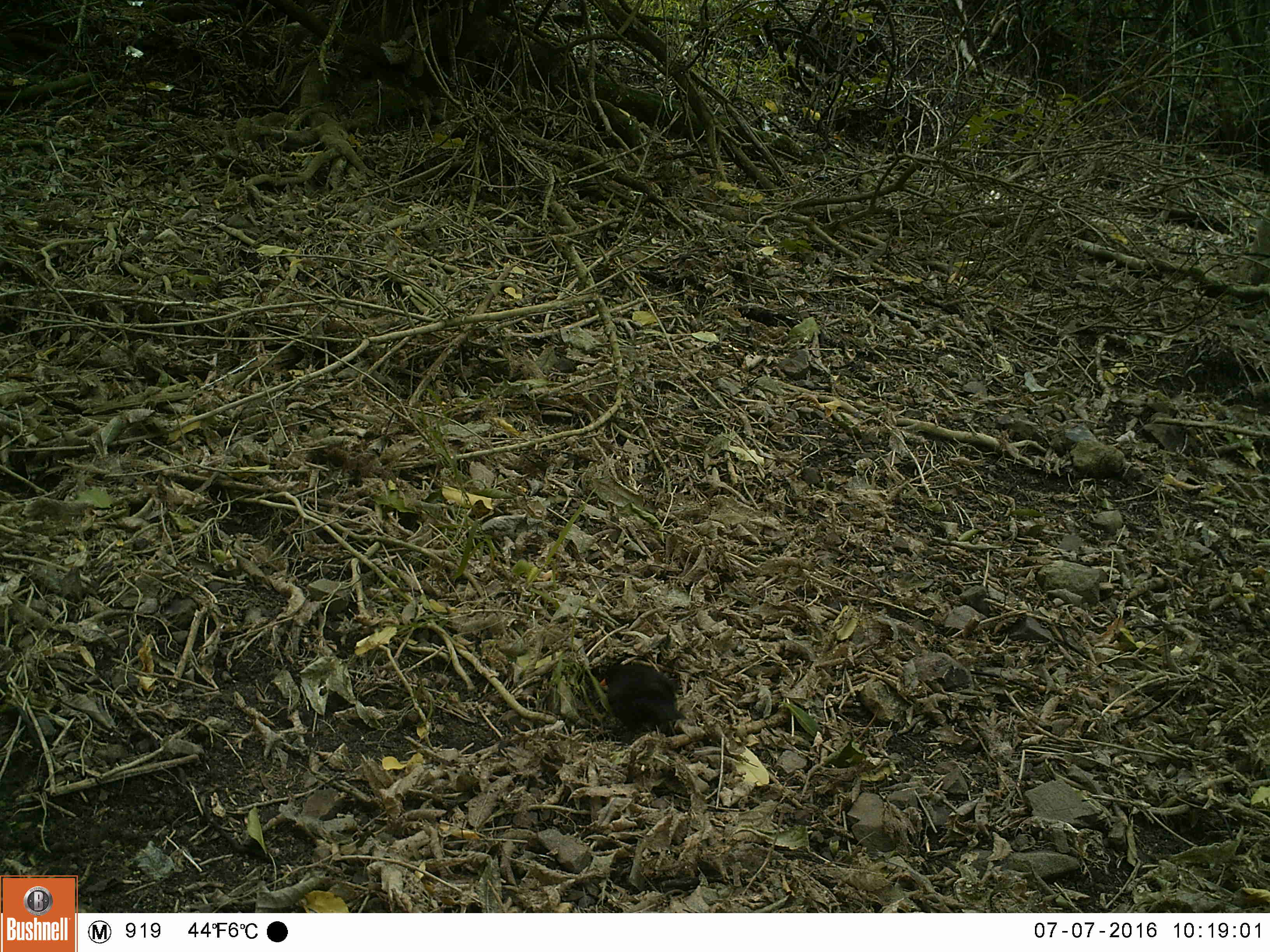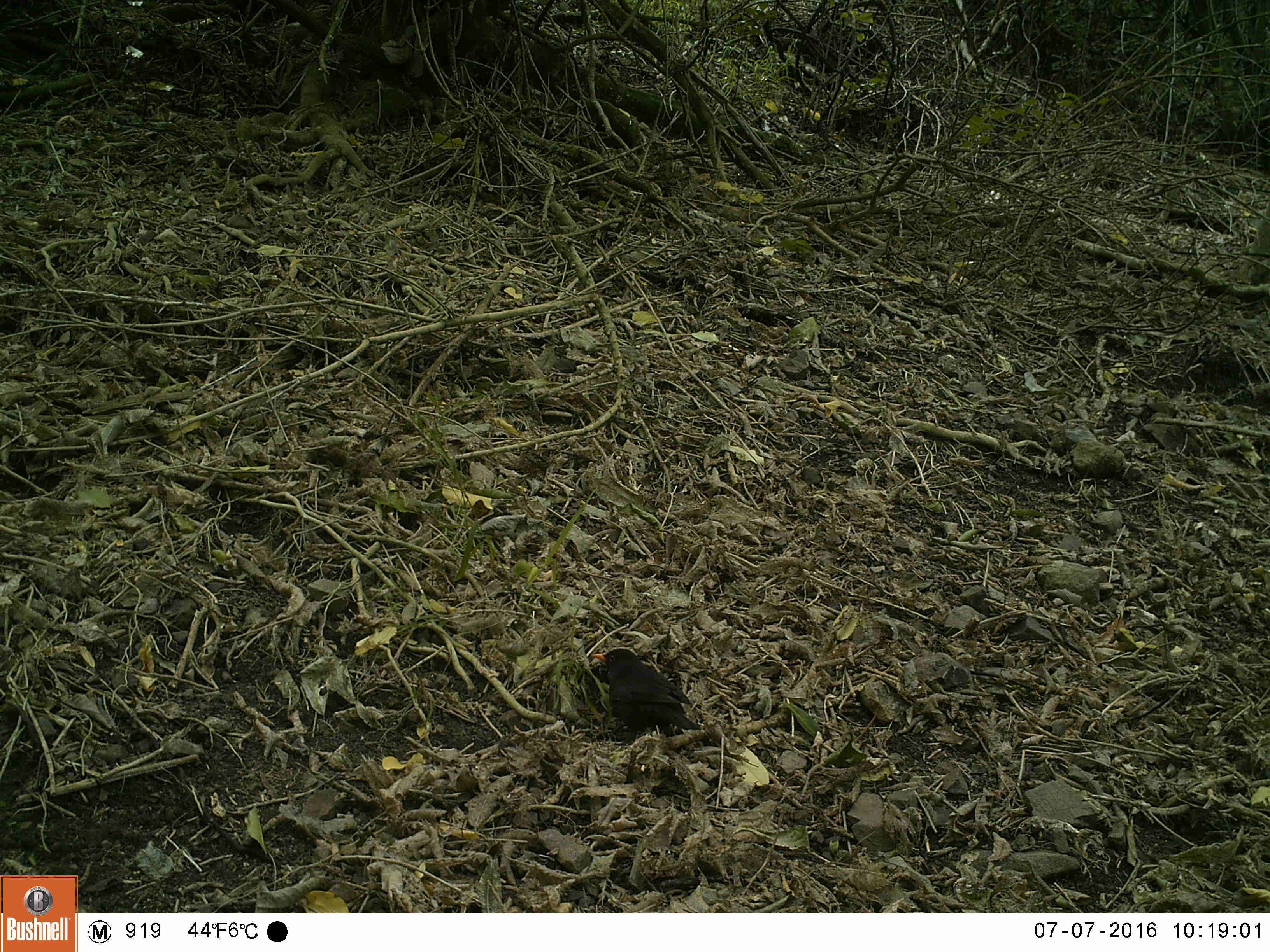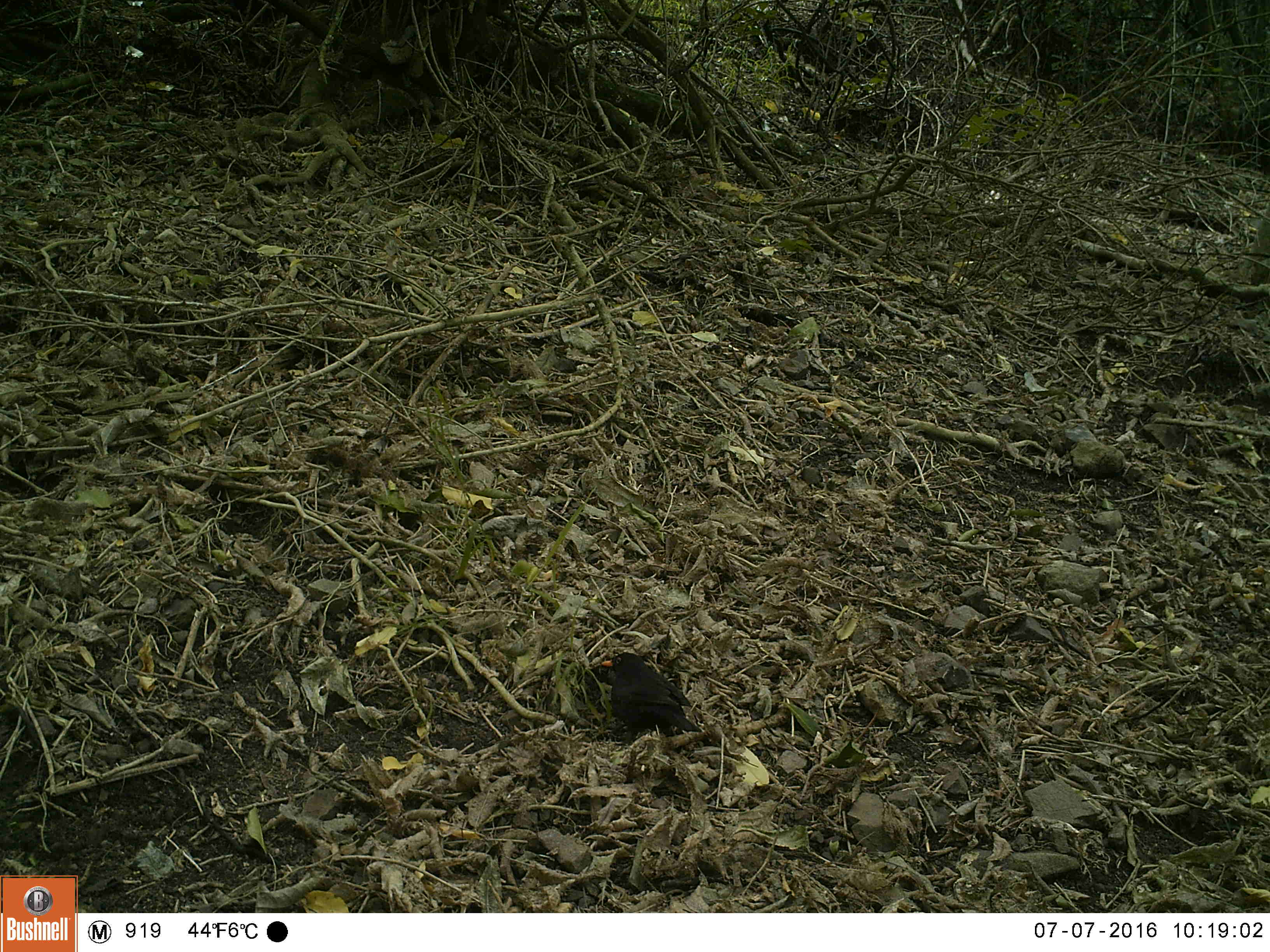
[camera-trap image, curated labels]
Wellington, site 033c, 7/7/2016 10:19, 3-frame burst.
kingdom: Animalia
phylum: Chordata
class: Aves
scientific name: Aves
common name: bird